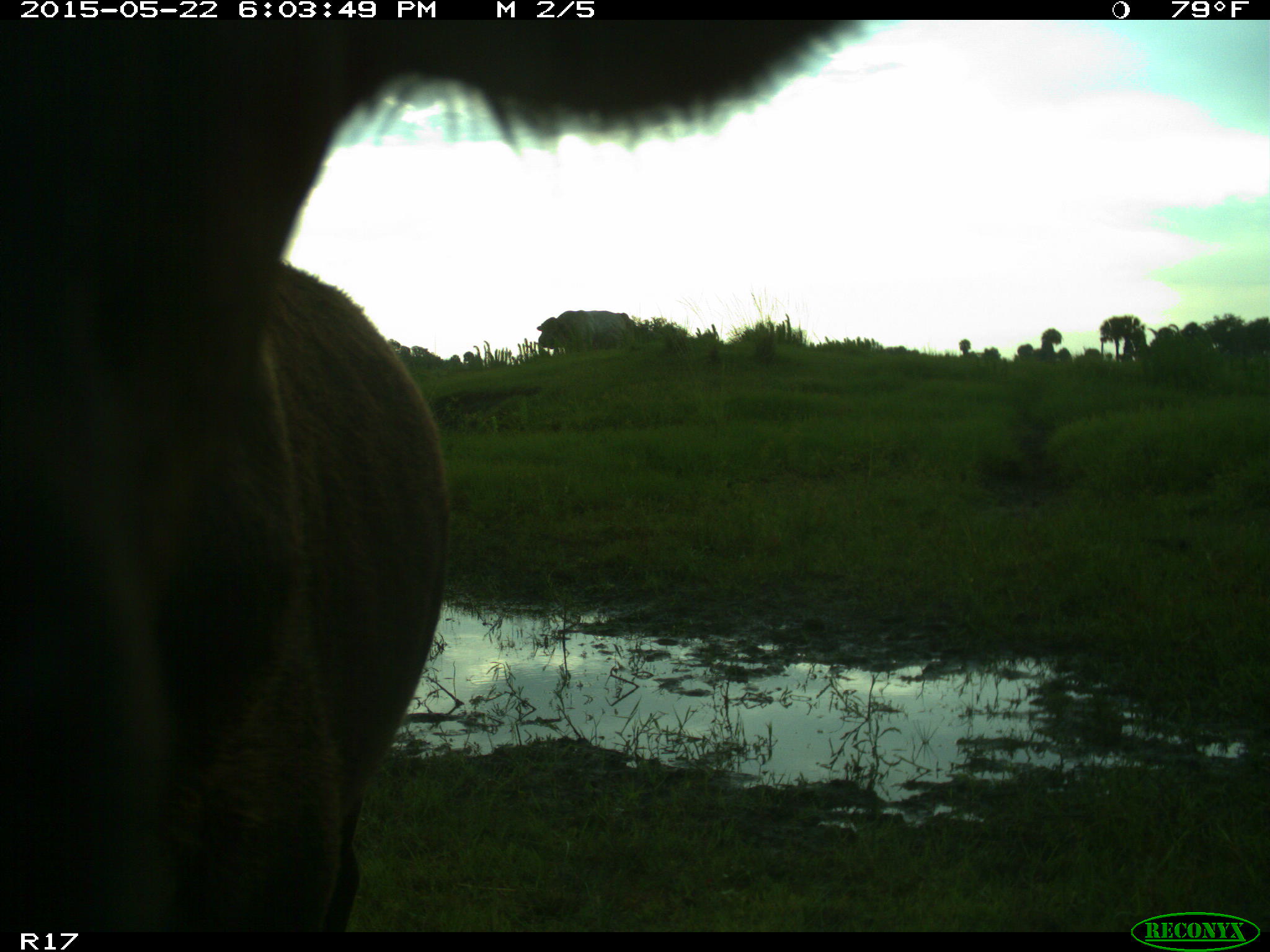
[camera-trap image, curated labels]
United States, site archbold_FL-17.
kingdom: Animalia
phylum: Chordata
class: Mammalia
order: Artiodactyla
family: Bovidae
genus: Bos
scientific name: Bos taurus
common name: domestic cow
Bos taurus (domestic cow).